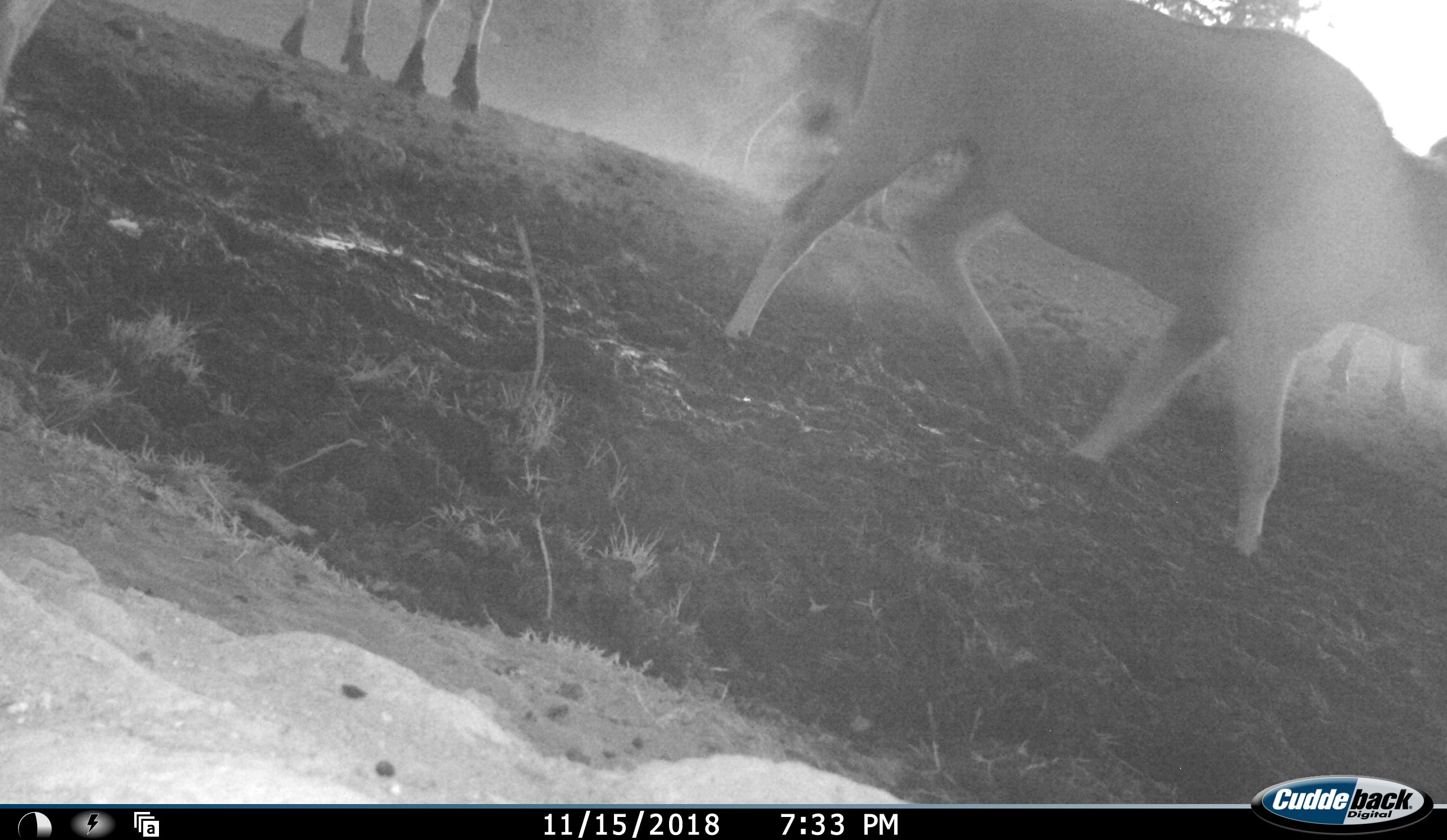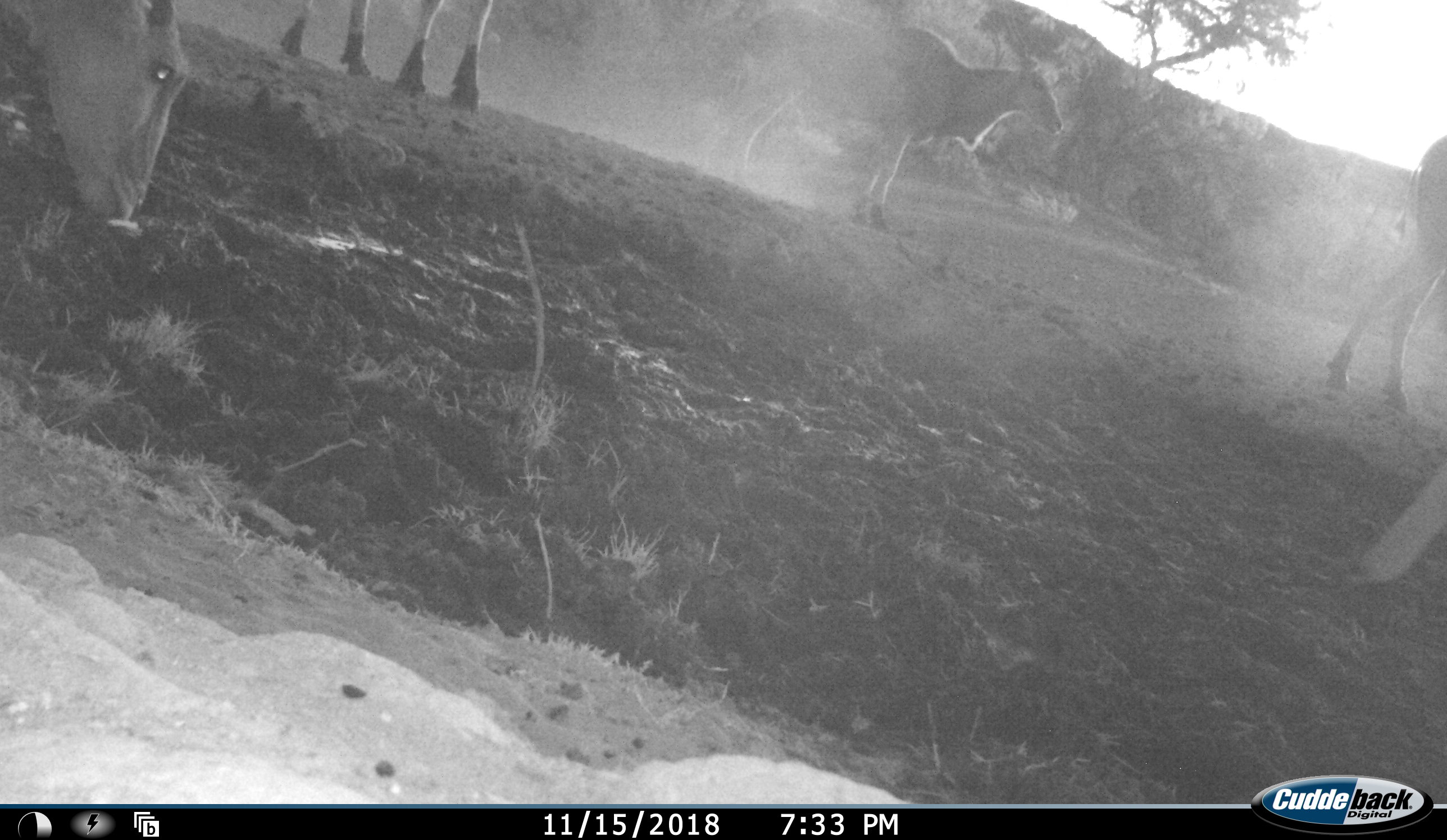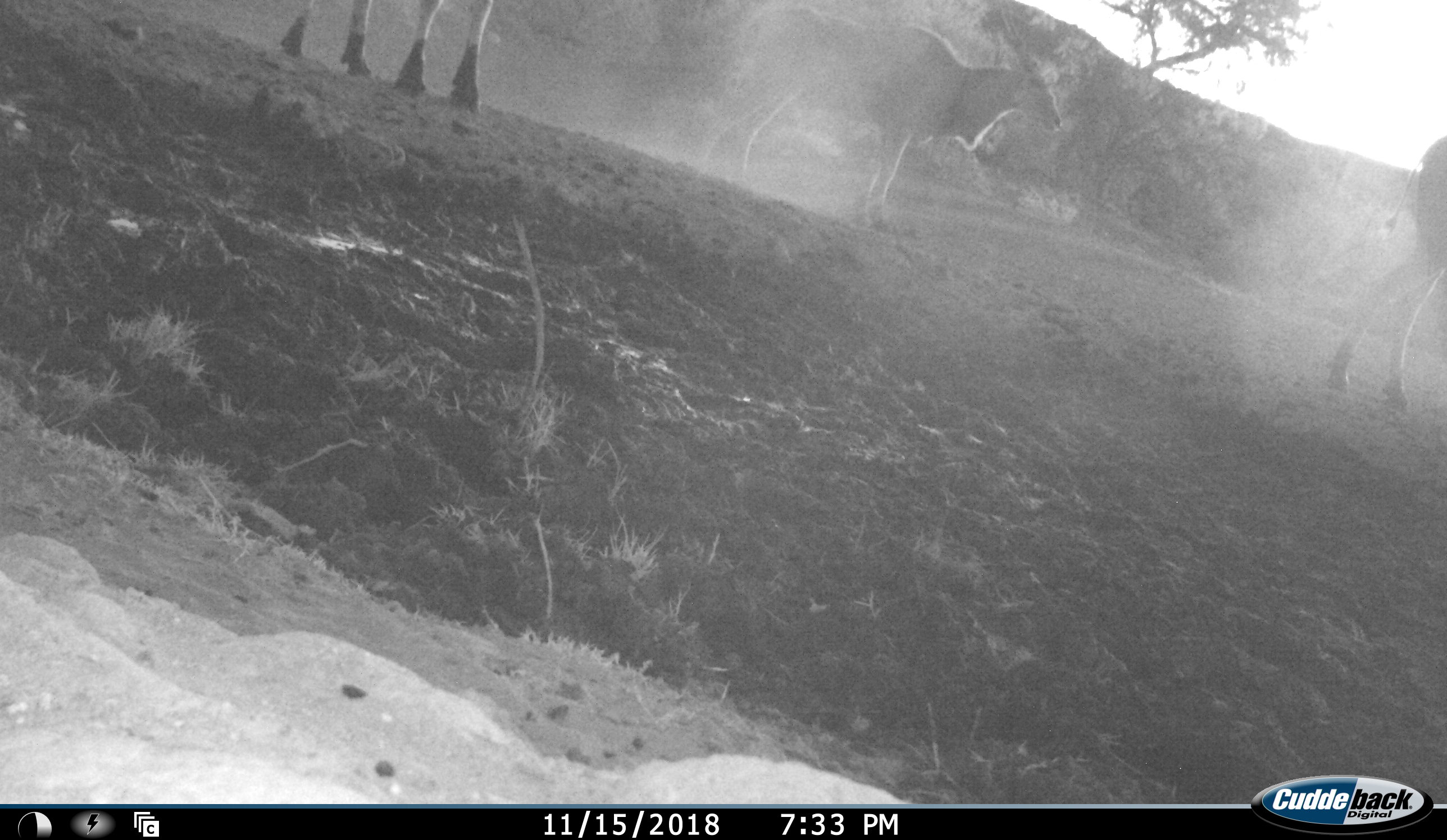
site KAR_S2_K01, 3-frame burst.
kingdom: Animalia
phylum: Chordata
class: Mammalia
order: Artiodactyla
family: Bovidae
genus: Tragelaphus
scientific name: Tragelaphus oryx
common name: eland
Eland (Tragelaphus oryx), count 5. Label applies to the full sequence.